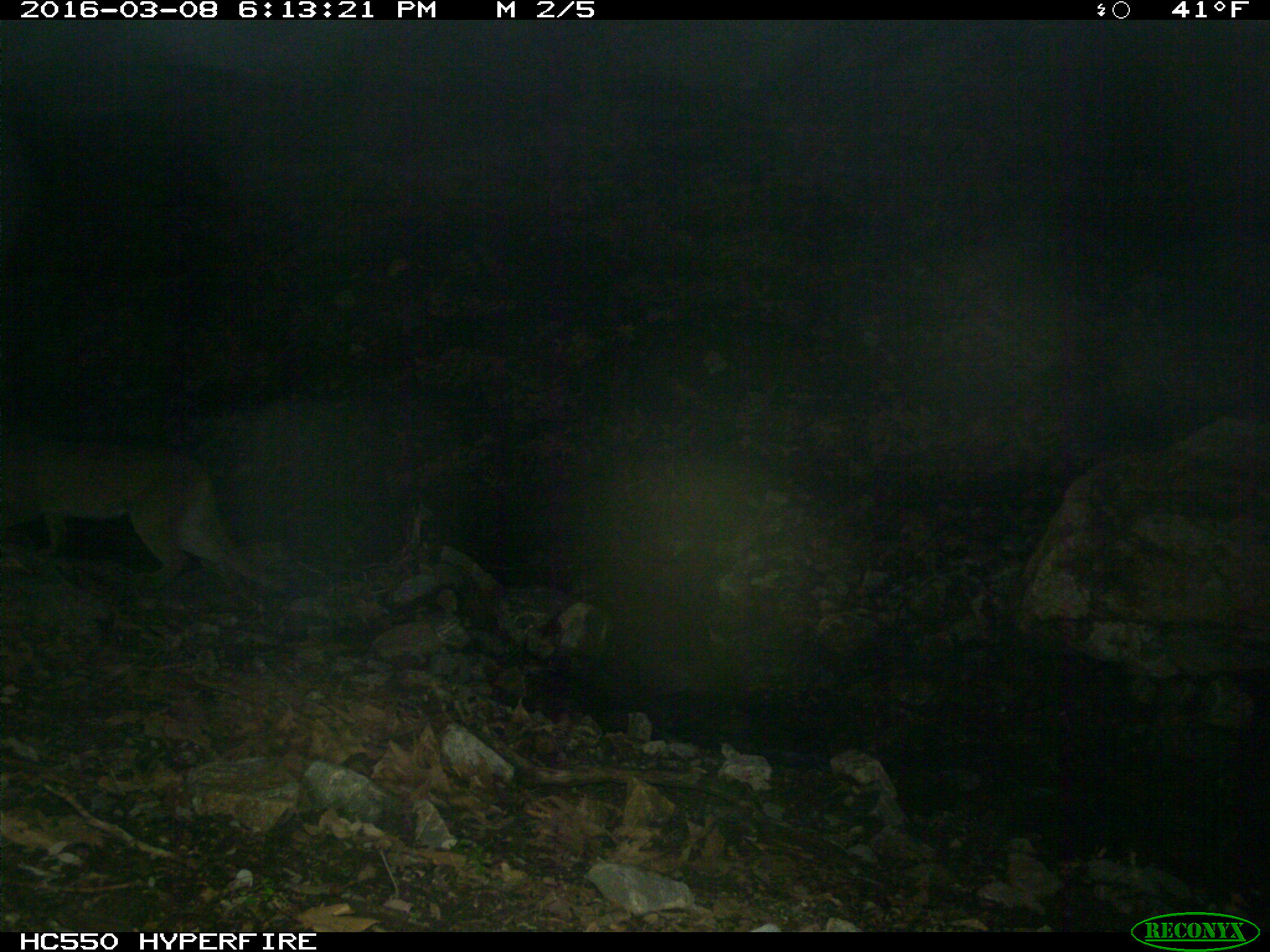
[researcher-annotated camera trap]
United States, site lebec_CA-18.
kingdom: Animalia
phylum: Chordata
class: Mammalia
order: Carnivora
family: Felidae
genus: Puma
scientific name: Puma concolor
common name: mountain lion